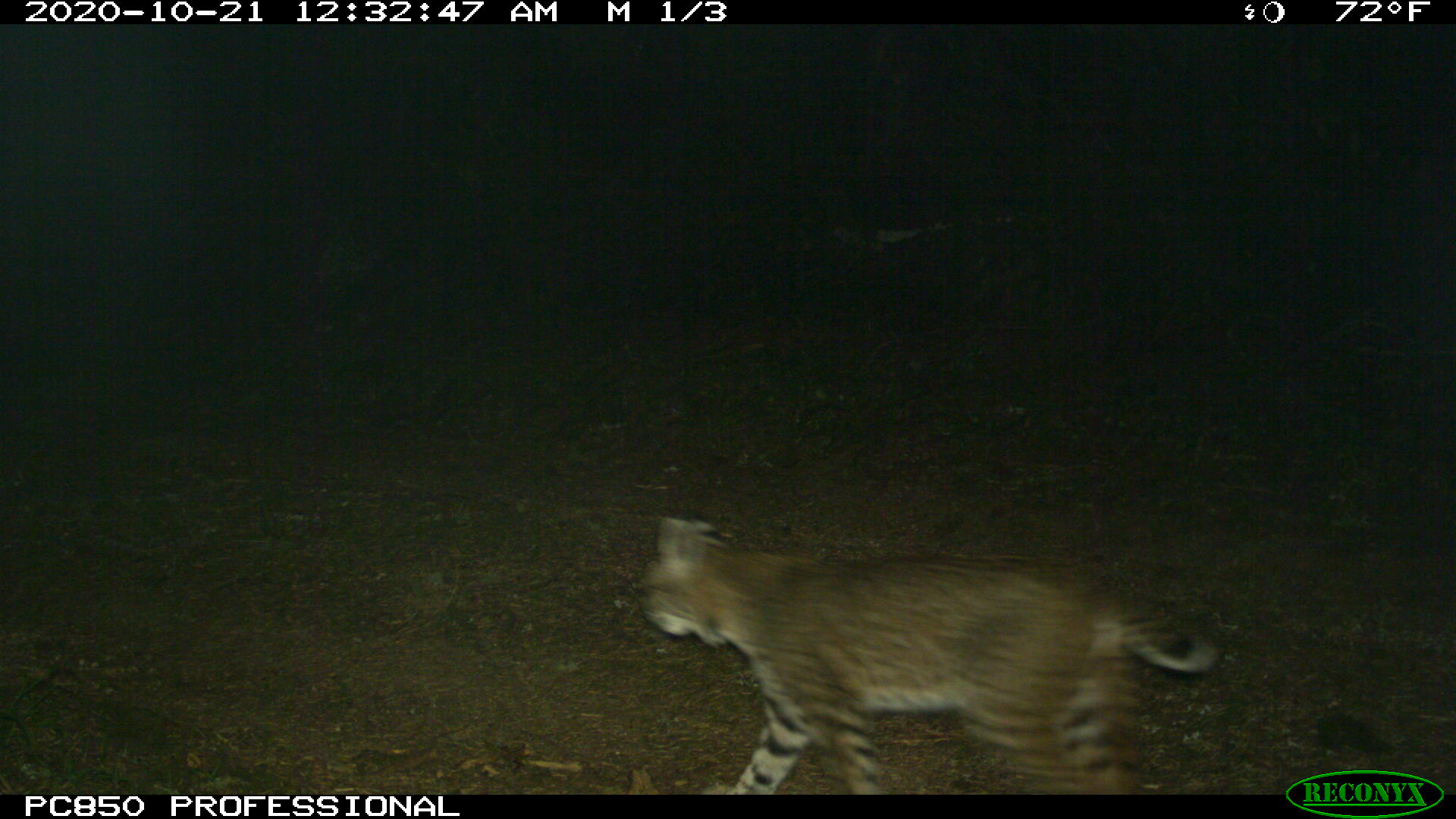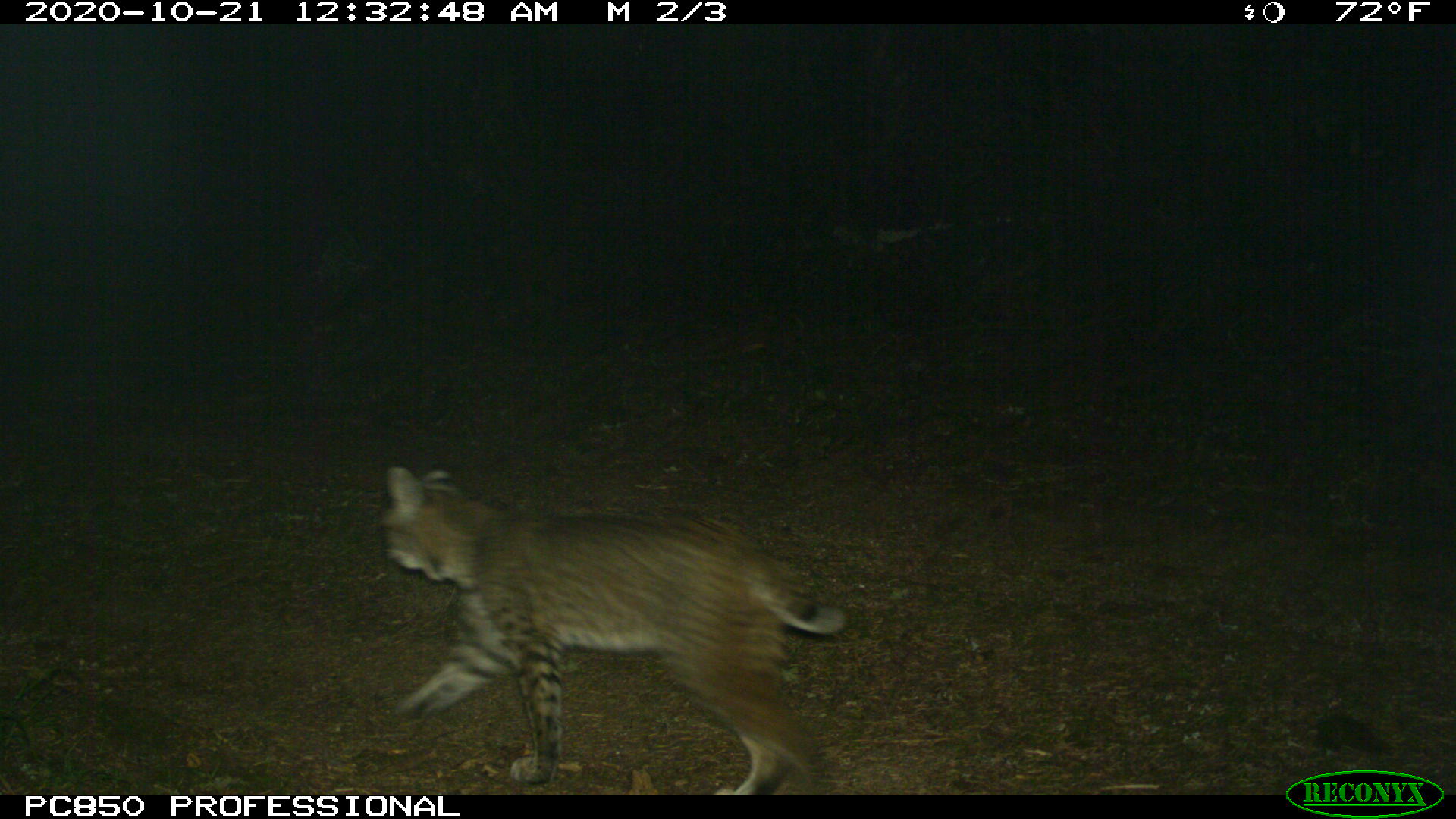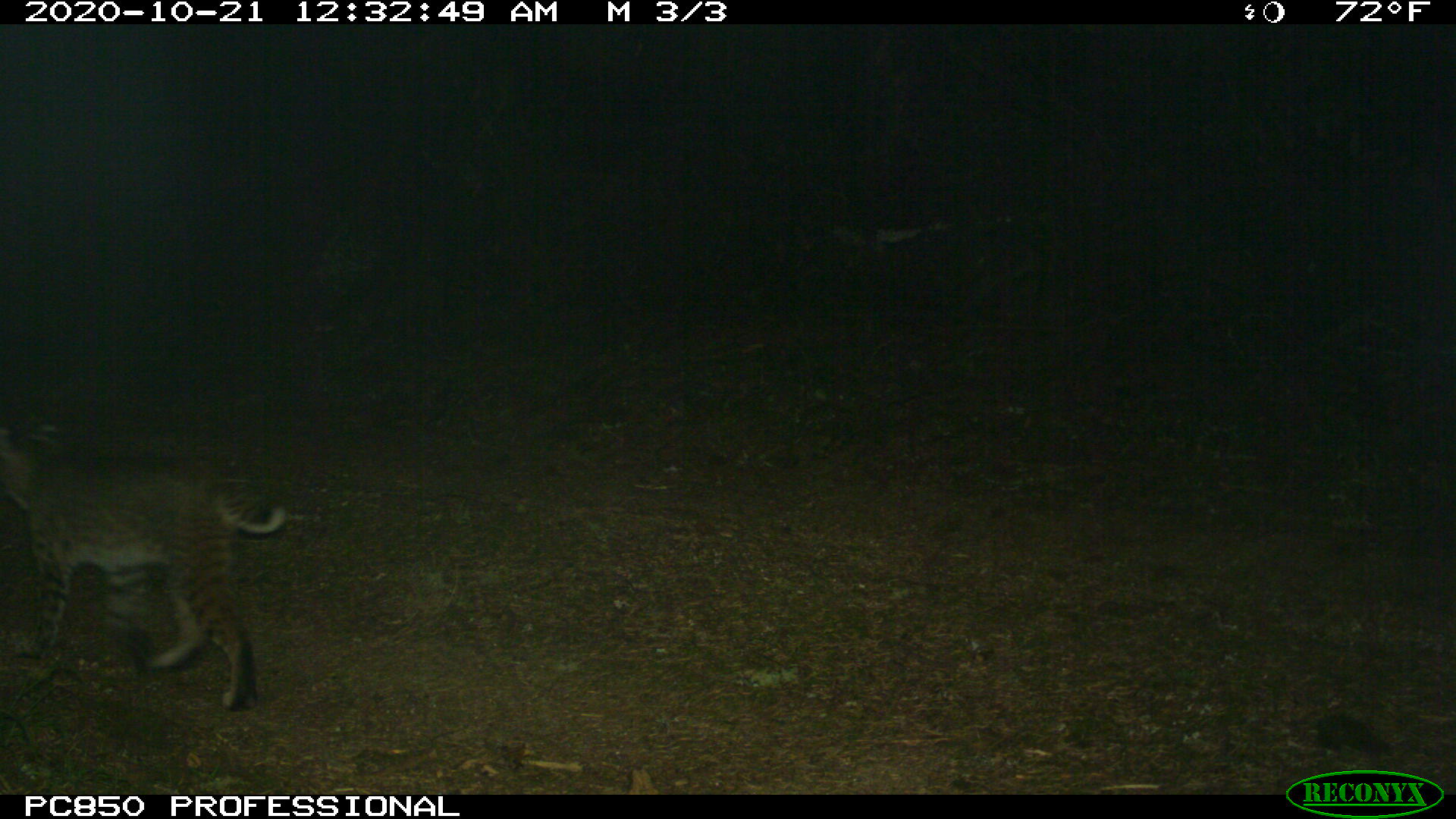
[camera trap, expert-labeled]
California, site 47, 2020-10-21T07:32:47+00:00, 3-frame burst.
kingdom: Animalia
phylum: Chordata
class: Mammalia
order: Carnivora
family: Felidae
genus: Lynx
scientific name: Lynx rufus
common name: bobcat